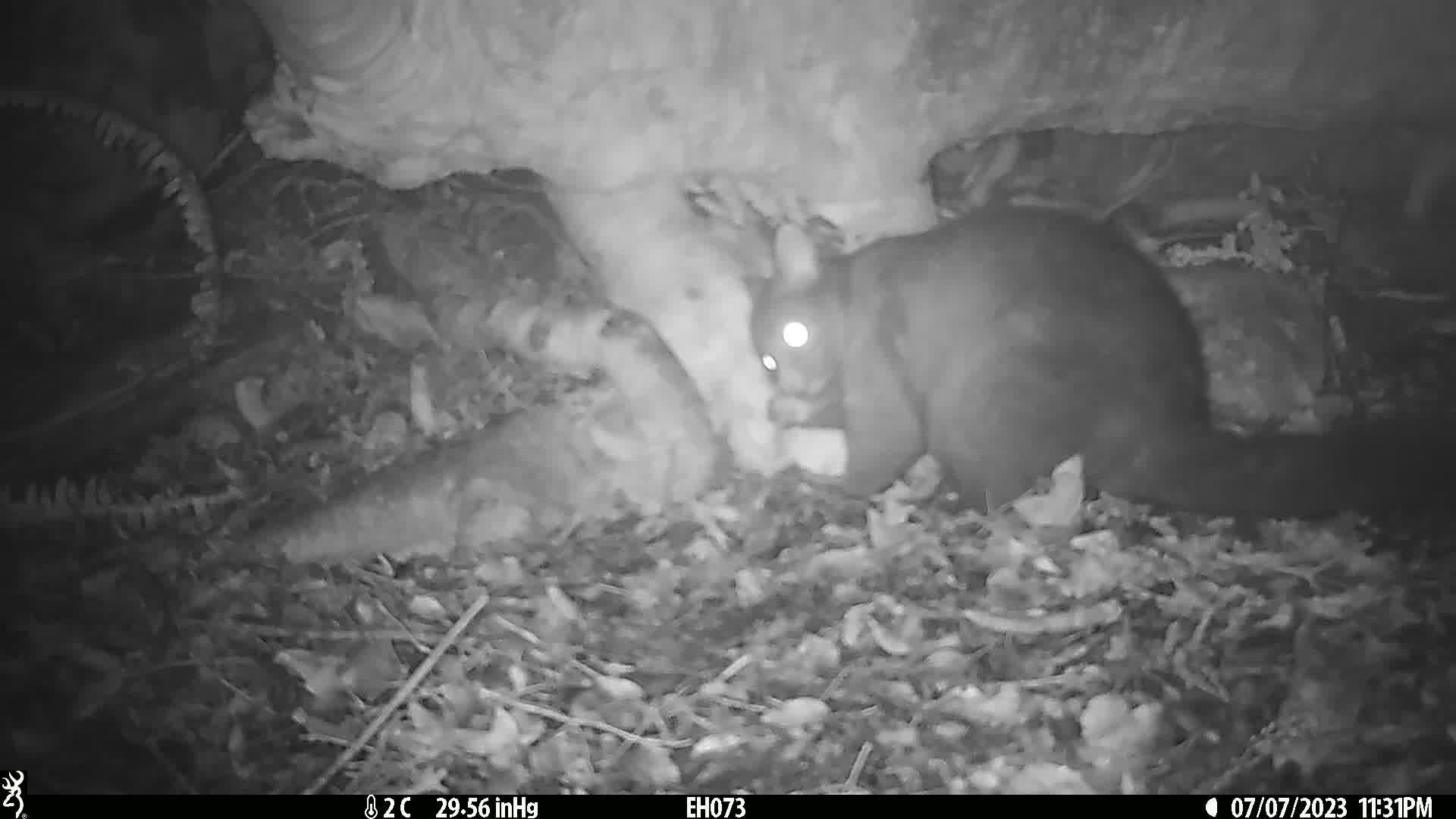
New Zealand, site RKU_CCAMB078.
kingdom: Animalia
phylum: Chordata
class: Mammalia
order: Diprotodontia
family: Phalangeridae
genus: Trichosurus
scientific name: Trichosurus vulpecula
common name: common brushtail possum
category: possum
Possum (common brushtail possum) (Trichosurus vulpecula).